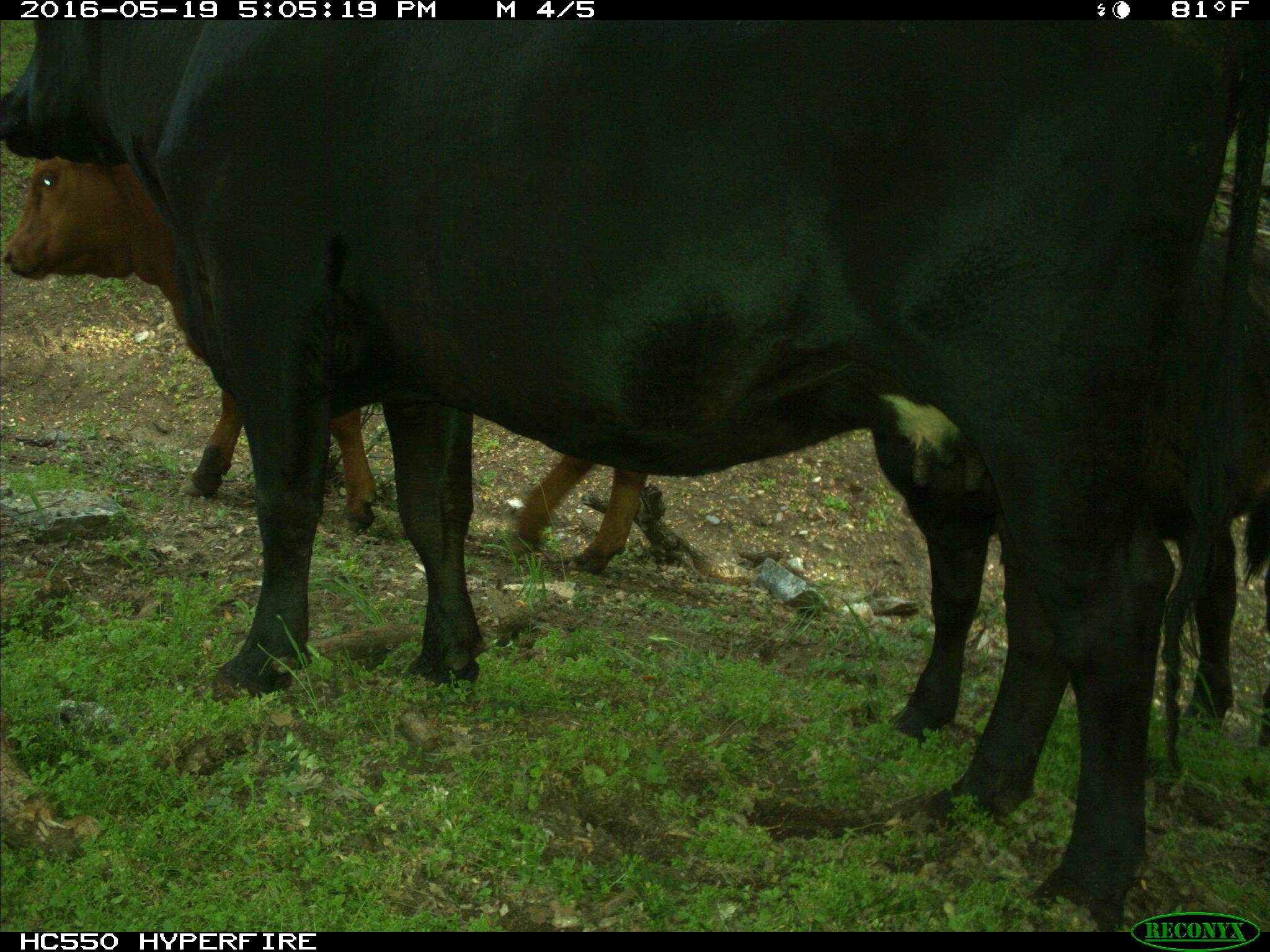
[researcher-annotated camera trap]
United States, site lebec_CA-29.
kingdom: Animalia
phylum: Chordata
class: Mammalia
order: Artiodactyla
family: Bovidae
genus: Bos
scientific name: Bos taurus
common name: domestic cow